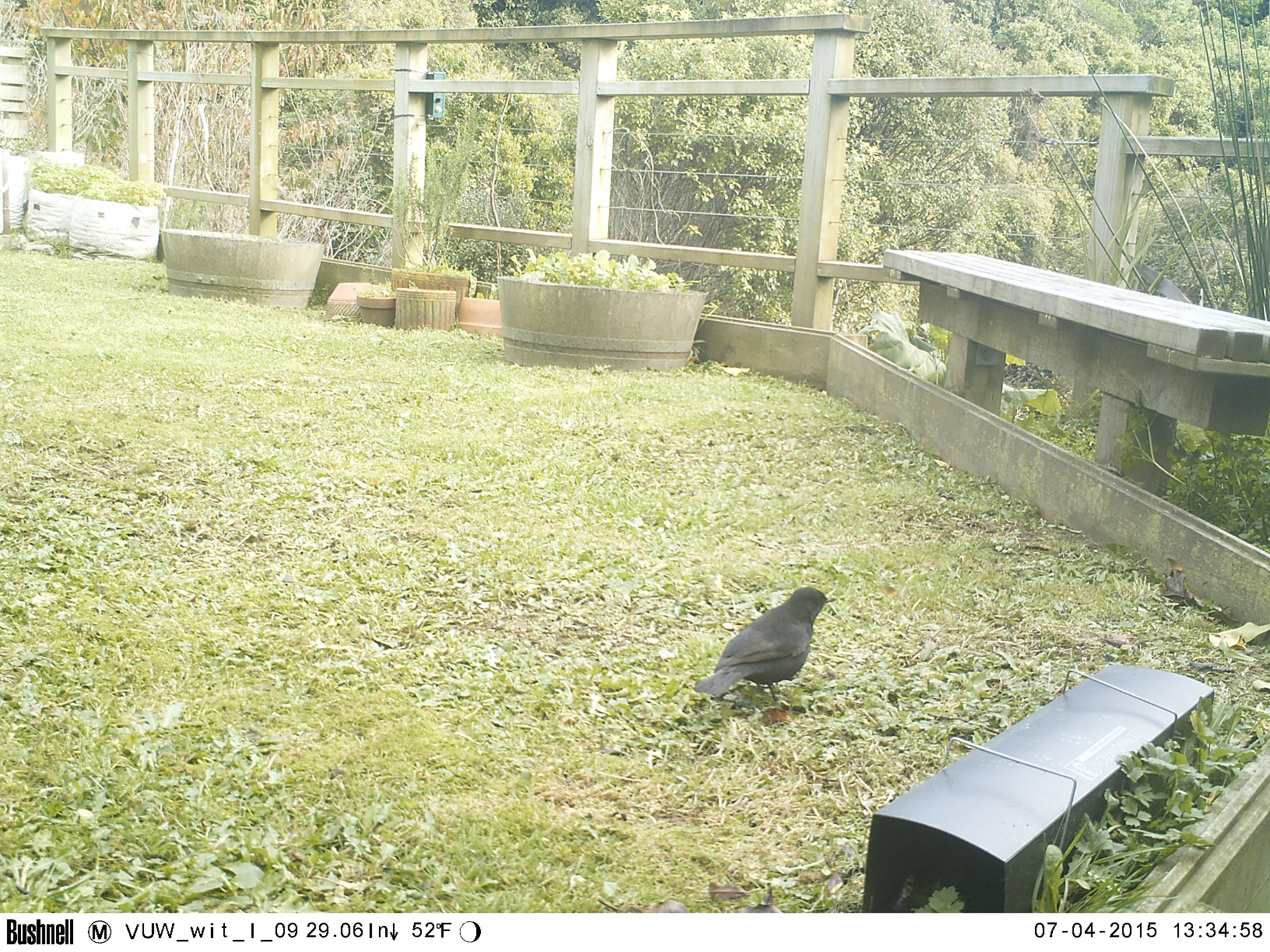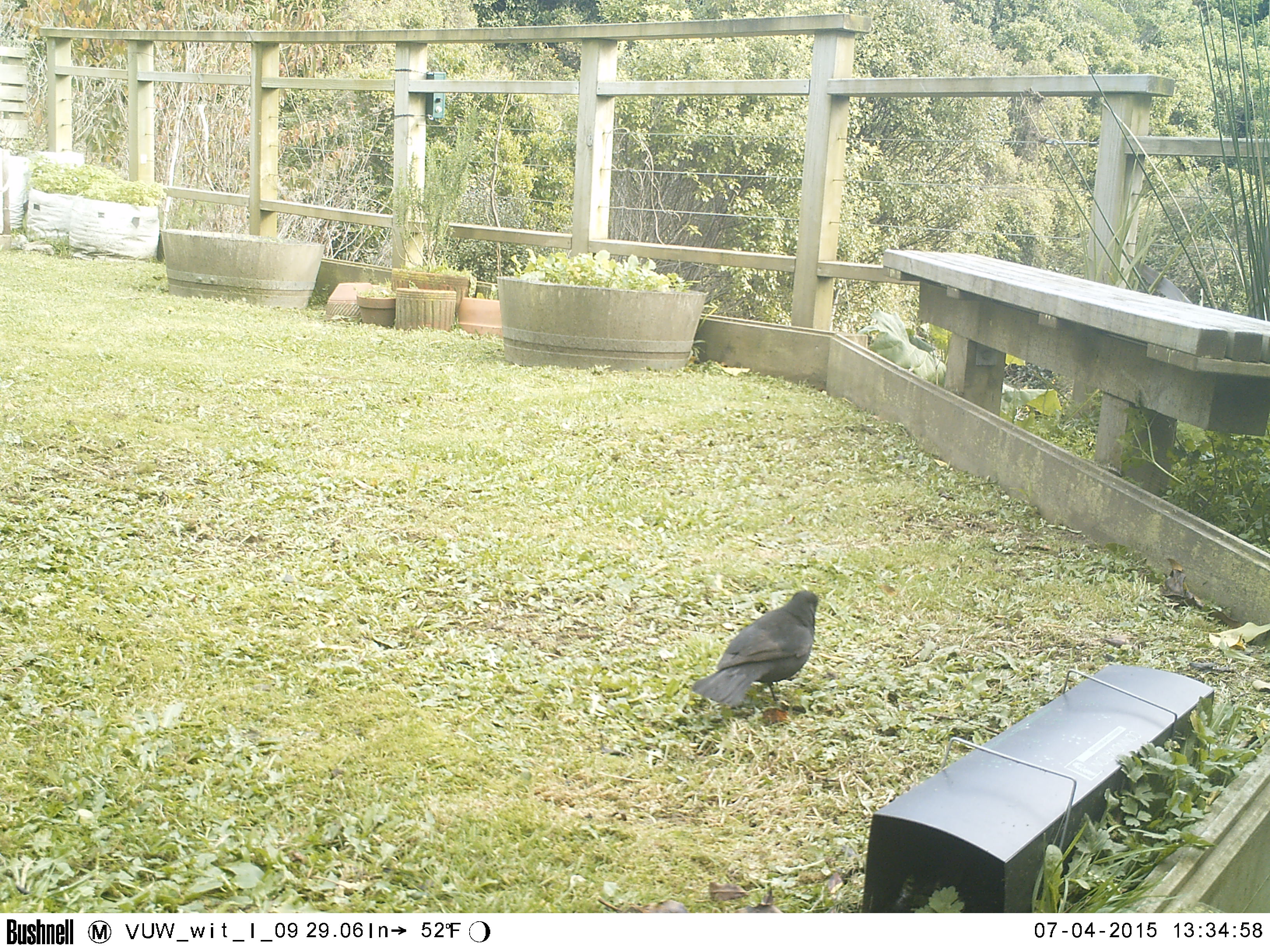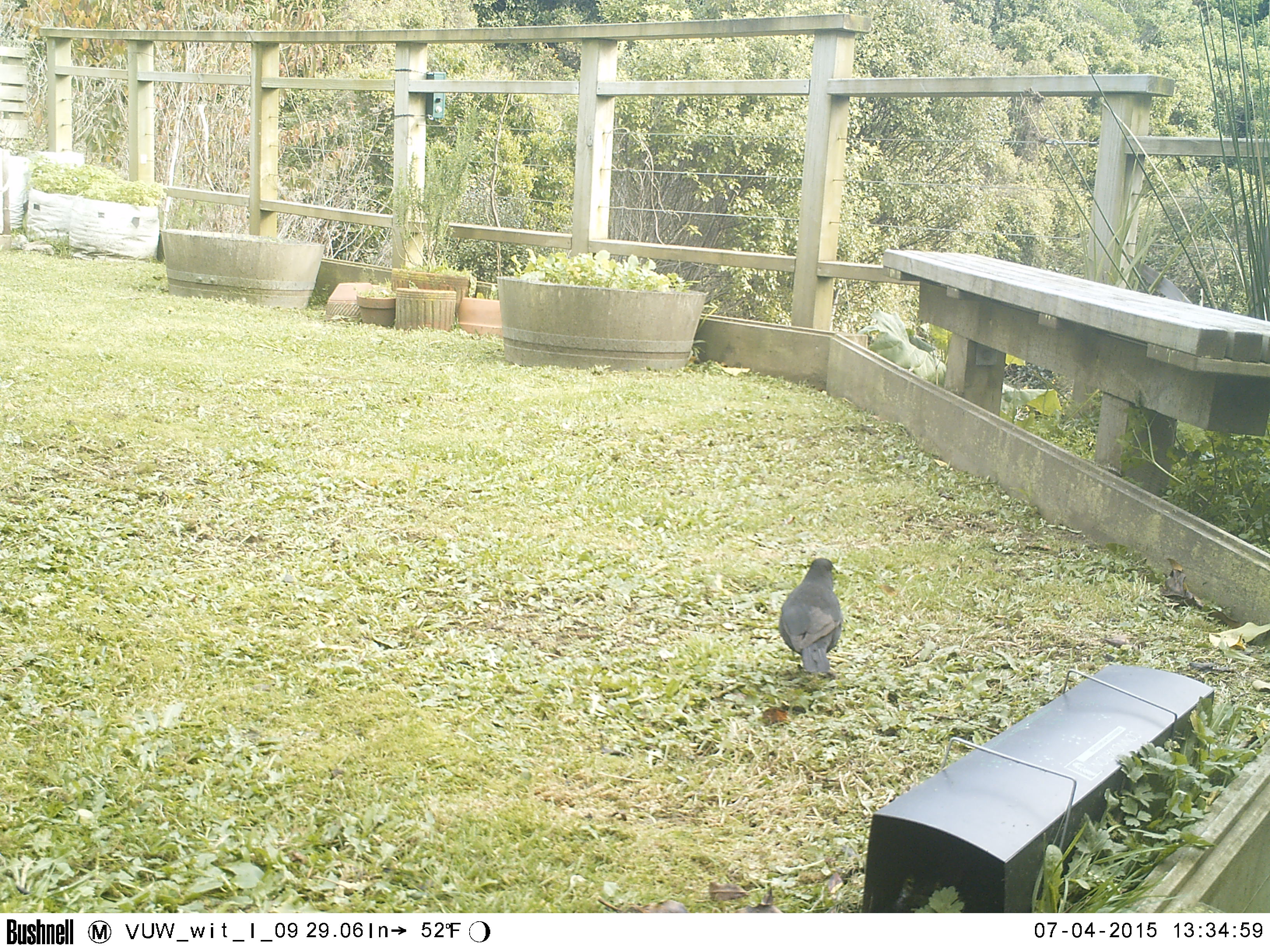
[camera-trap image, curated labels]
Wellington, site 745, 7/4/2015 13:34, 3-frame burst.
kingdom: Animalia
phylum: Chordata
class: Aves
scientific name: Aves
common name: bird